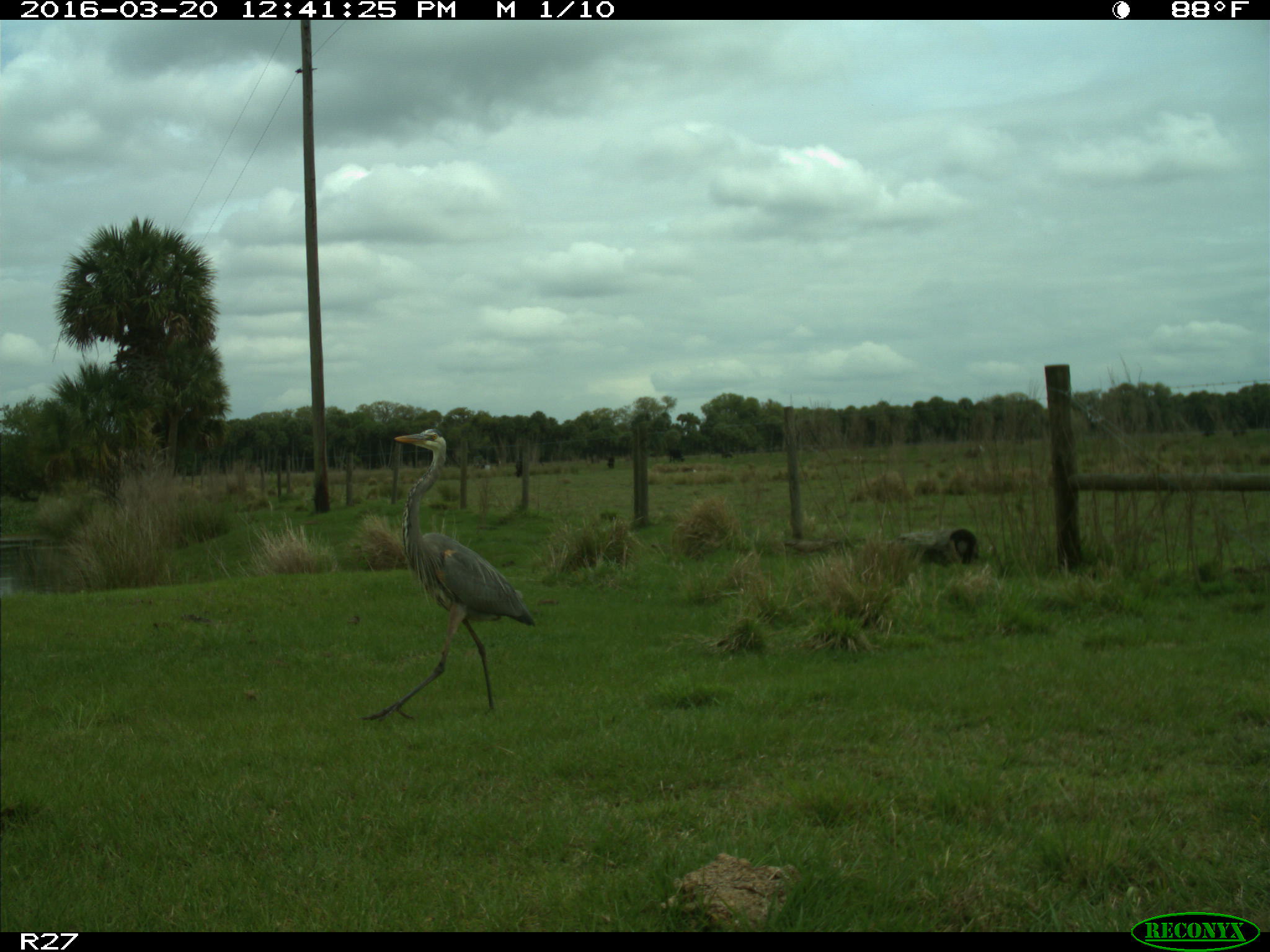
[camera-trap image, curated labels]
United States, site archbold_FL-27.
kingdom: Animalia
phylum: Chordata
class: Aves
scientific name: Aves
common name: birds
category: unidentified bird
Unidentified bird (birds) (Aves).